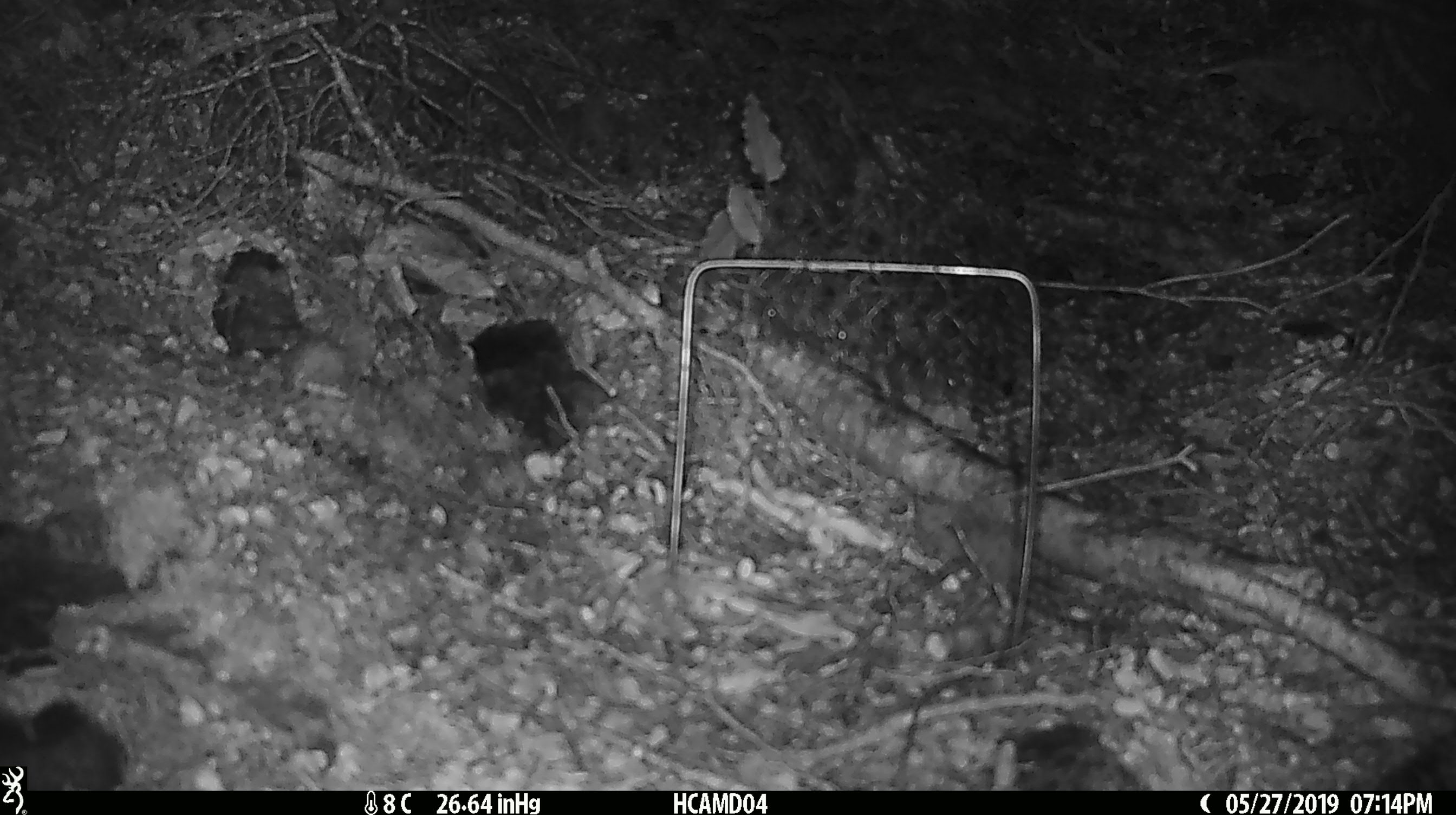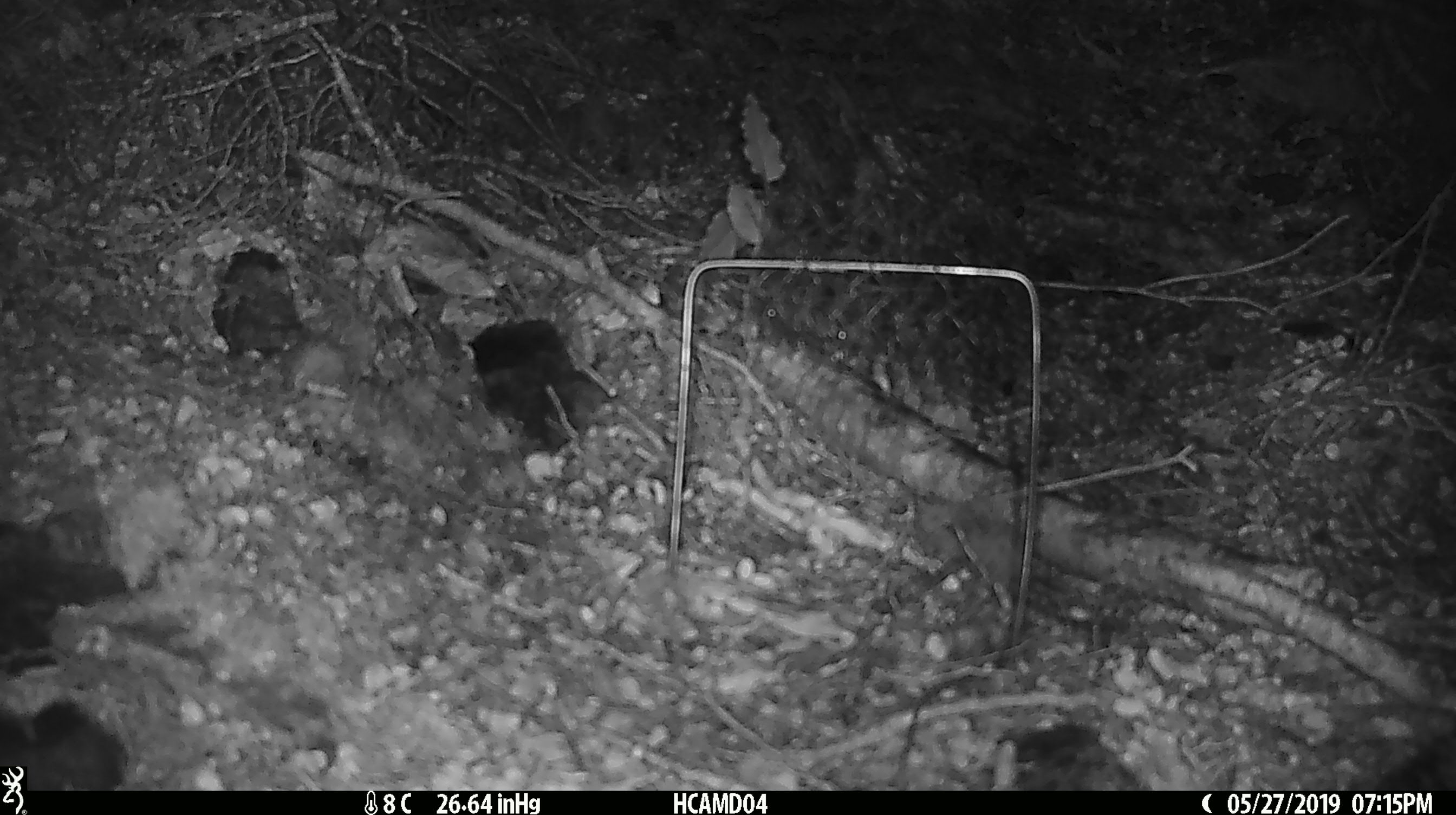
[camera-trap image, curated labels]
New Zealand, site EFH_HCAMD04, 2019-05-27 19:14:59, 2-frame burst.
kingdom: Animalia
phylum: Chordata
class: Mammalia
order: Rodentia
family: Muridae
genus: Mus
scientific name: Mus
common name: mouse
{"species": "mouse (Mus)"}